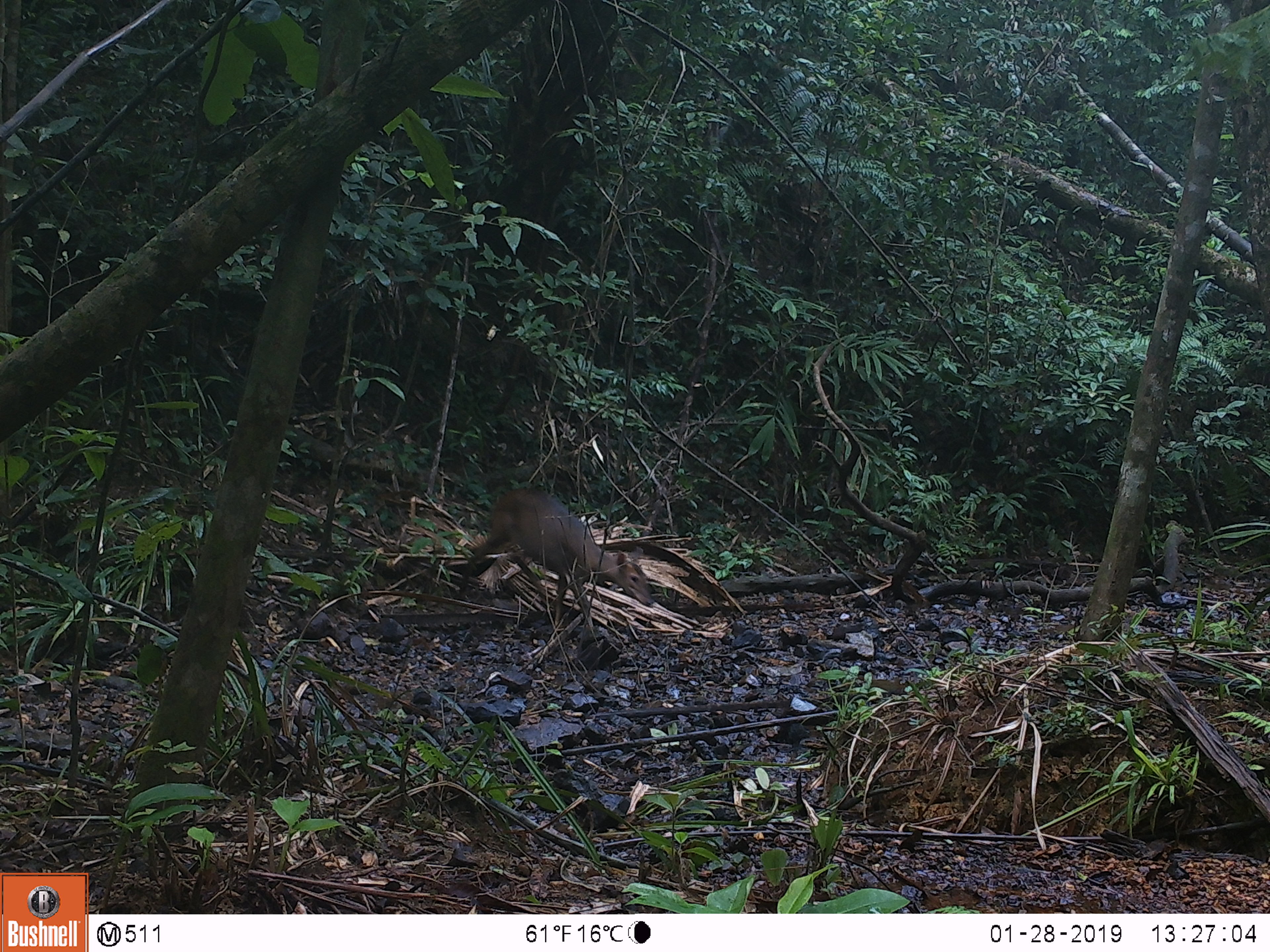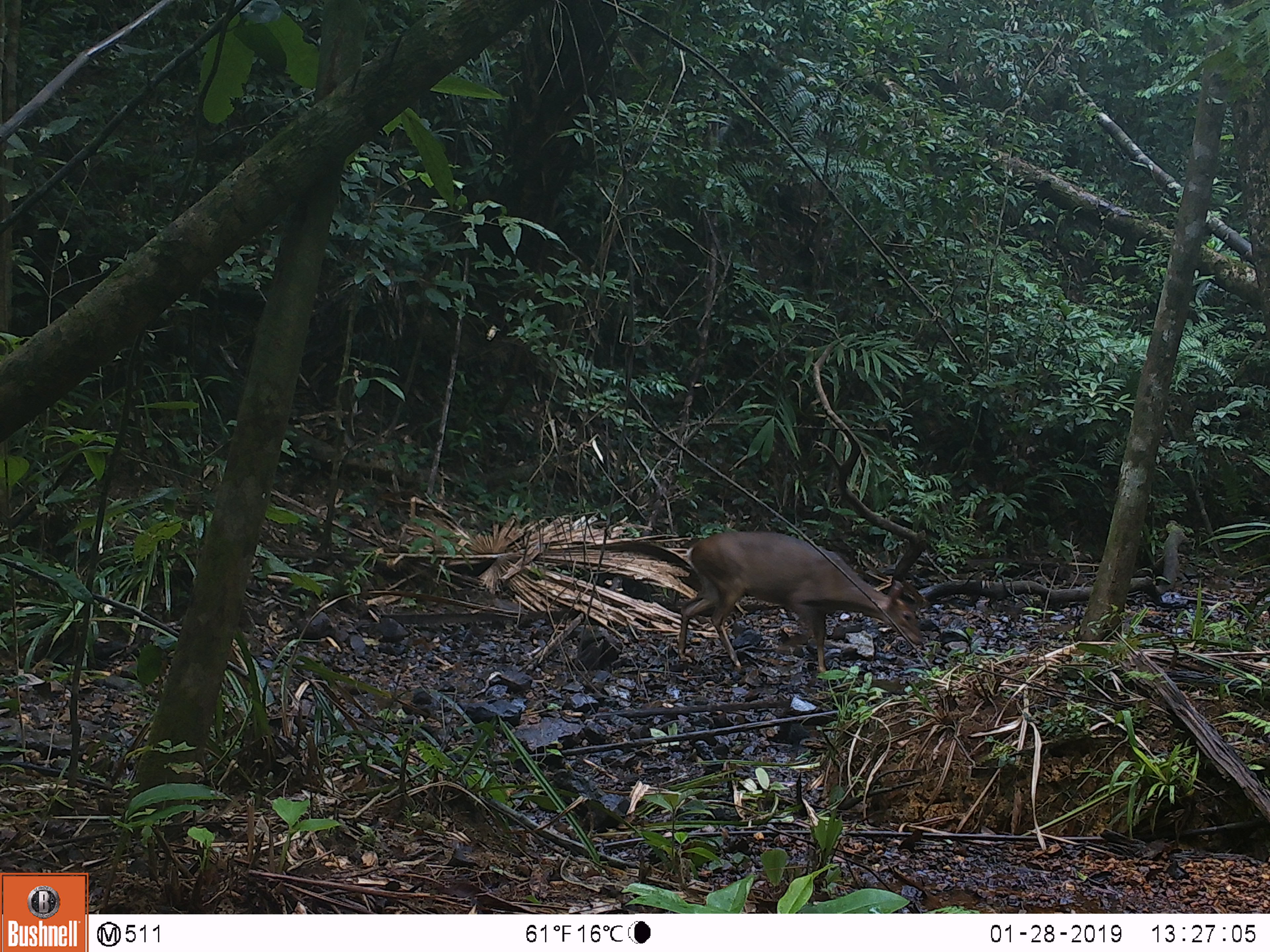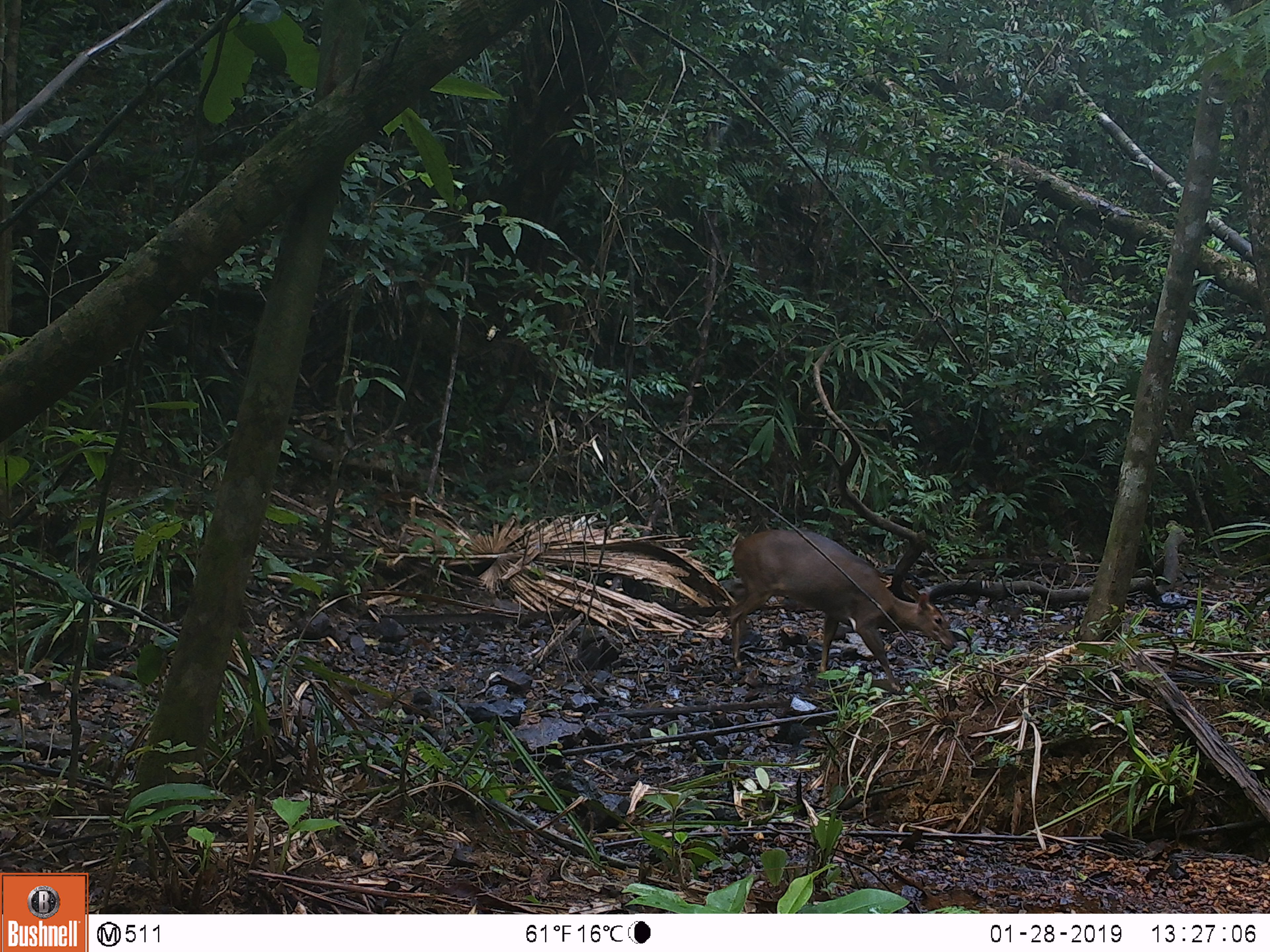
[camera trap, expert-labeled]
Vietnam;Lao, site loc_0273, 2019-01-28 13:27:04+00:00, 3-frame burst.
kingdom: Animalia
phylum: Chordata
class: Mammalia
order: Artiodactyla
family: Cervidae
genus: Muntiacus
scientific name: Muntiacus vuquangensis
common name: large-antlered muntjac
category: large antlered muntjac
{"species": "large antlered muntjac (large-antlered muntjac) (Muntiacus vuquangensis)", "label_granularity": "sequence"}